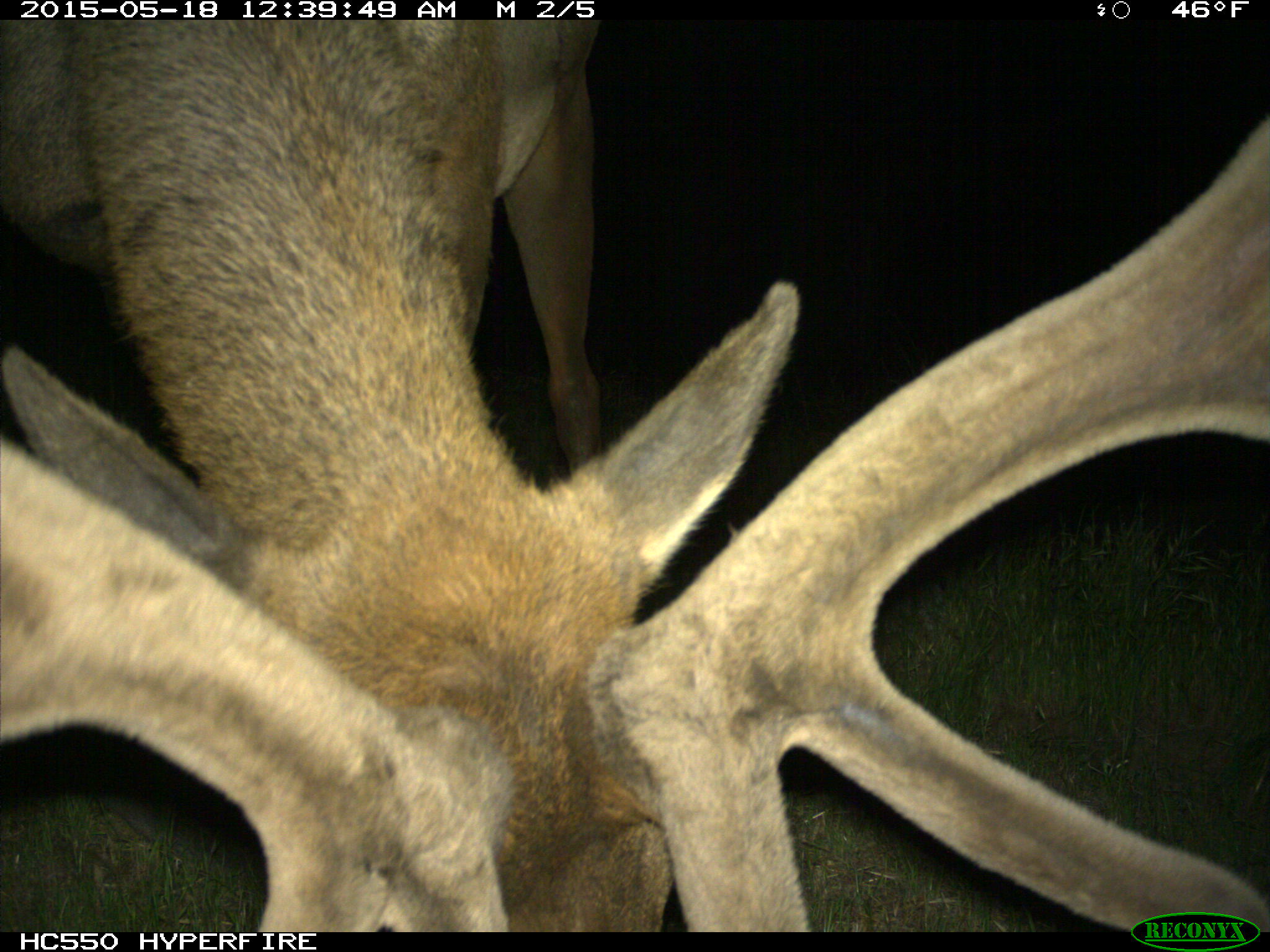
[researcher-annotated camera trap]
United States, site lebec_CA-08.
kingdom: Animalia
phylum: Chordata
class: Mammalia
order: Artiodactyla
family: Cervidae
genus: Cervus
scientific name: Cervus canadensis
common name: elk